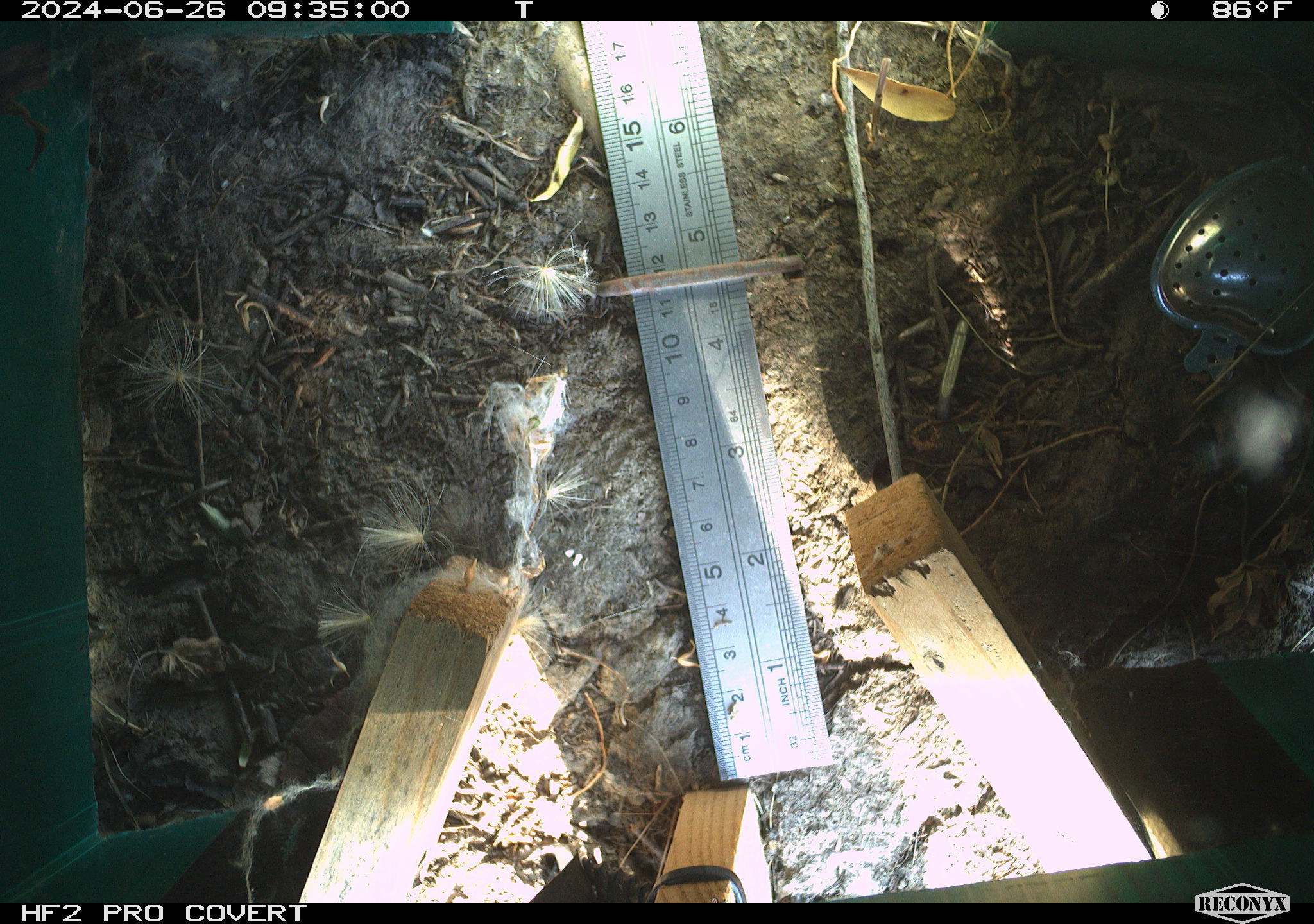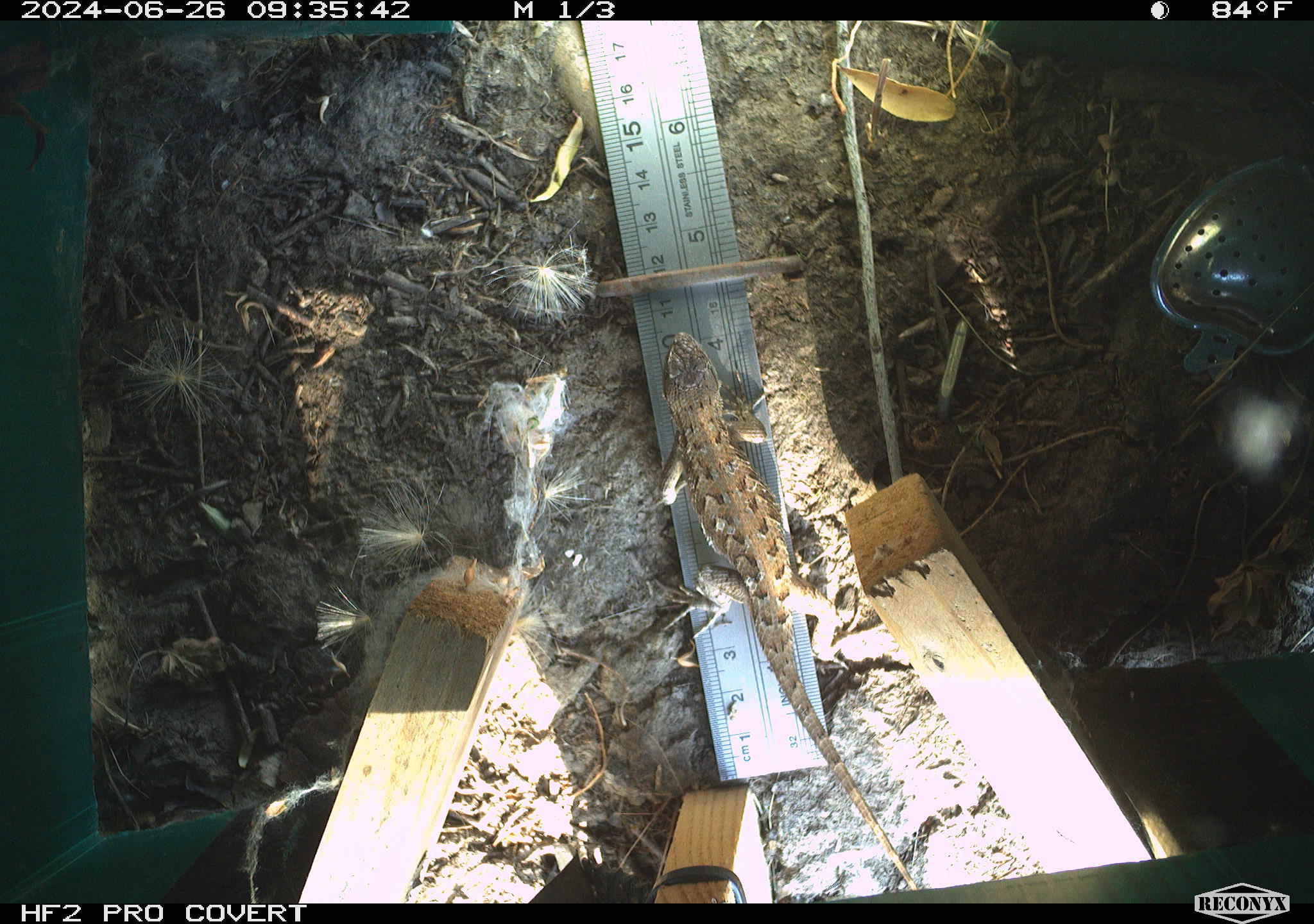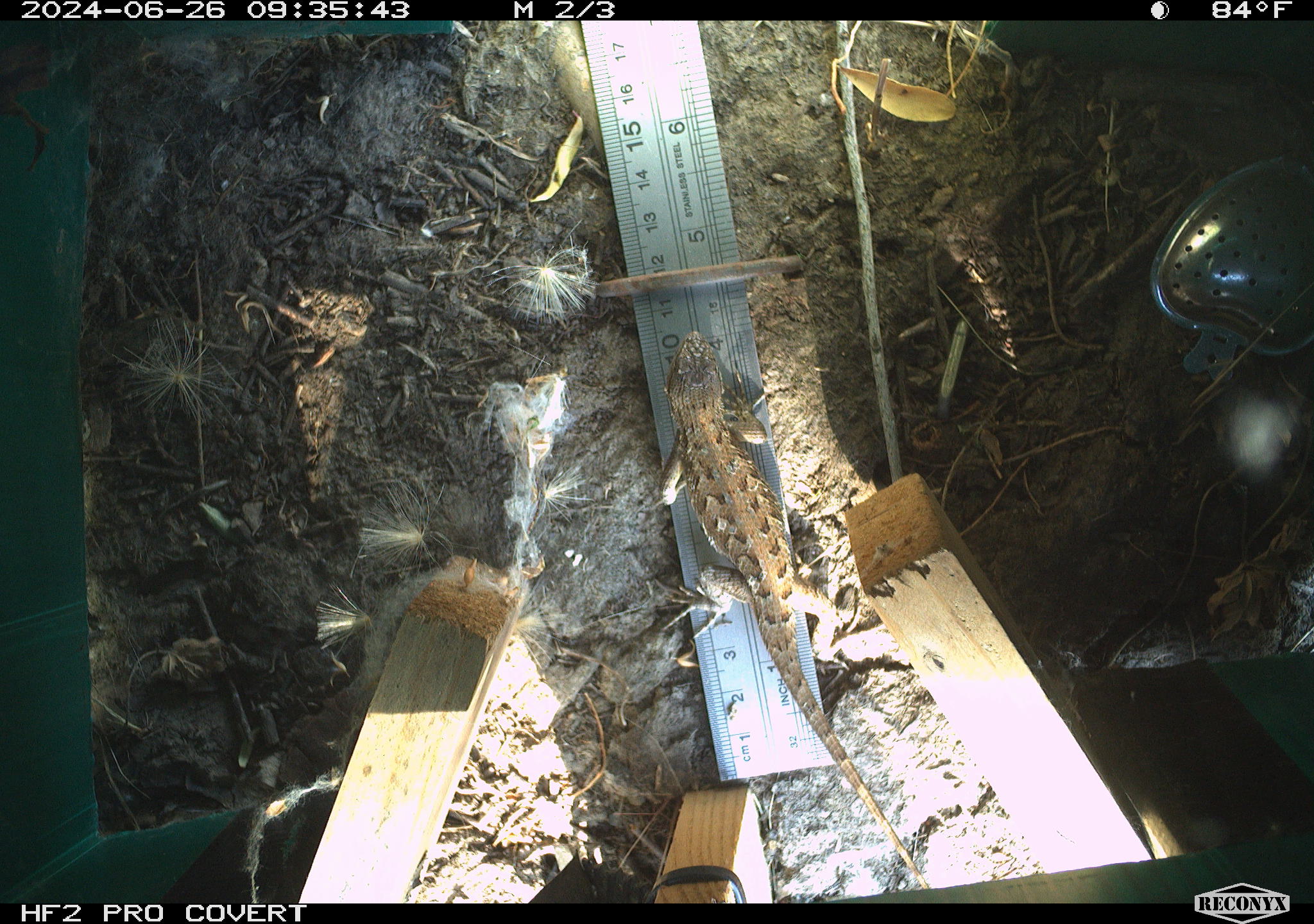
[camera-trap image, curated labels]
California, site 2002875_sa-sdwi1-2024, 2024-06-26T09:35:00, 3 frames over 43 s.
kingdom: Animalia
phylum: Chordata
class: Reptilia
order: Squamata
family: Phrynosomatidae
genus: Sceloporus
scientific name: Sceloporus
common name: spiny lizards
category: sceloporus species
Sceloporus species (spiny lizards) (Sceloporus).